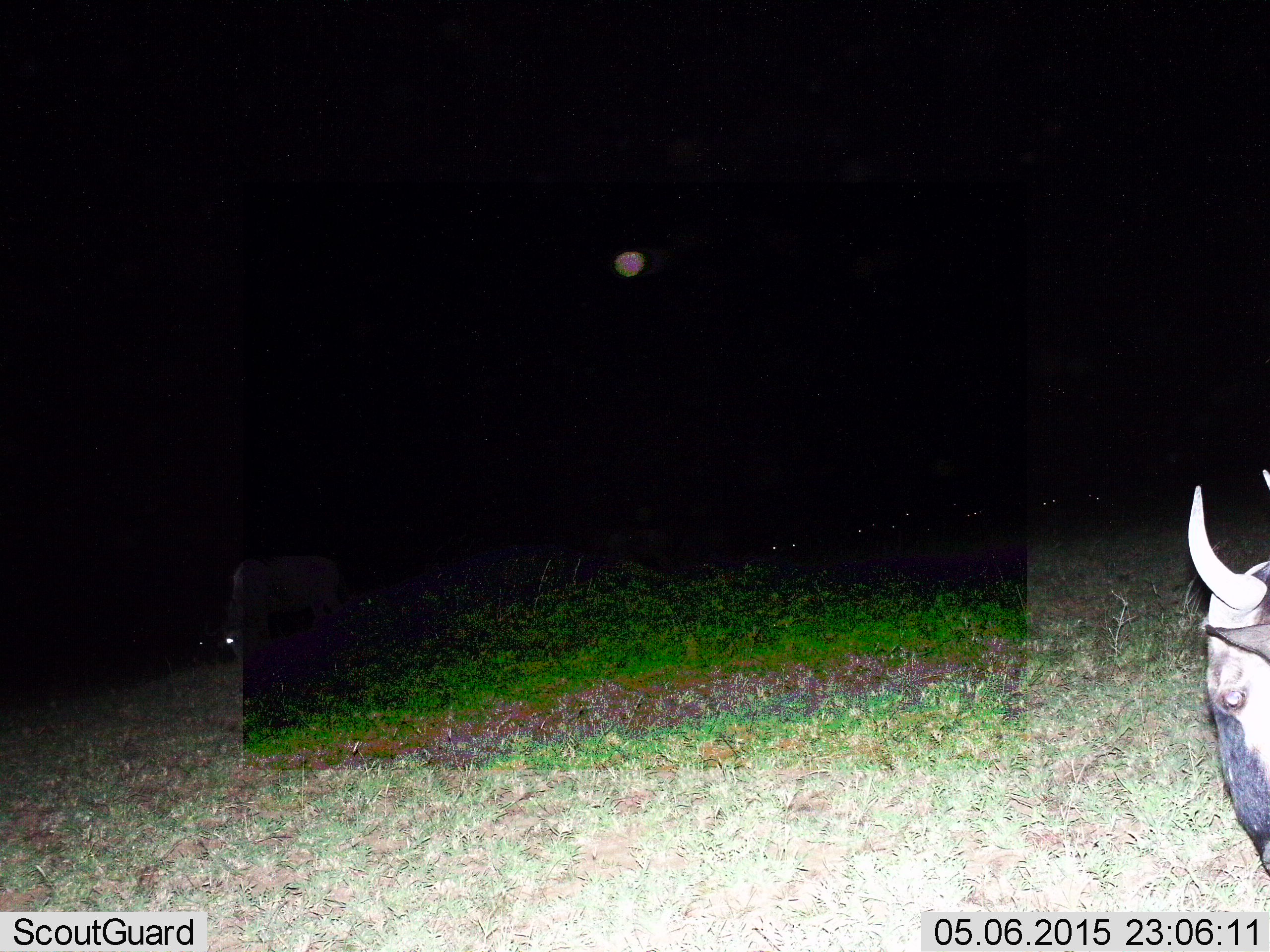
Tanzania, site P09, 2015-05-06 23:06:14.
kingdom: Animalia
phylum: Chordata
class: Mammalia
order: Artiodactyla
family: Bovidae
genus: Connochaetes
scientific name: Connochaetes taurinus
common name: blue wildebeest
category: wildebeest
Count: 2.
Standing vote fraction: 50%.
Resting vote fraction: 10%.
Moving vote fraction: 30%.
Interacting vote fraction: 0%.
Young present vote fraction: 0%.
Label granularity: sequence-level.